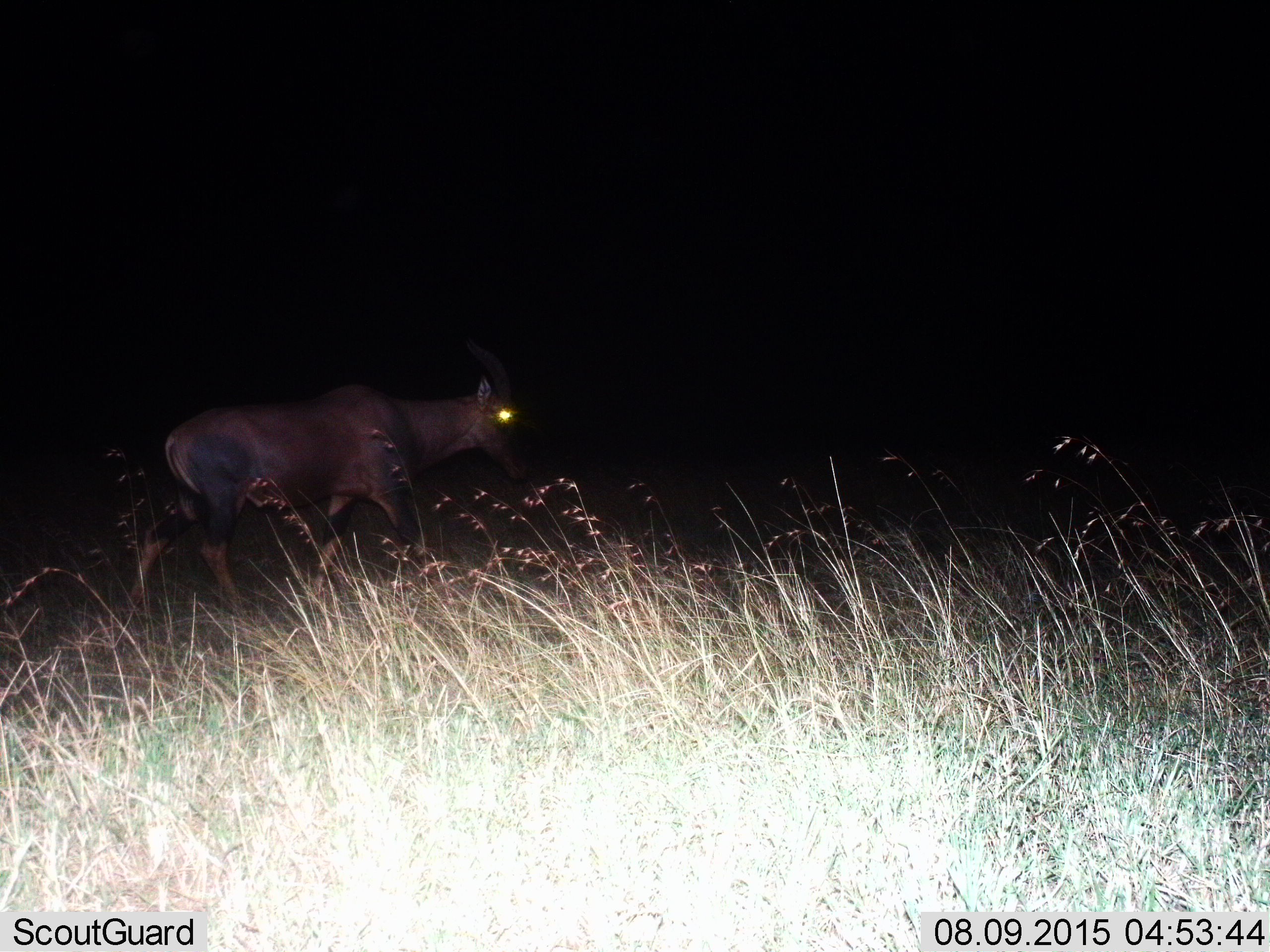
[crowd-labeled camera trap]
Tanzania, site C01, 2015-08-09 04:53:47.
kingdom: Animalia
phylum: Chordata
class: Mammalia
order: Artiodactyla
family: Bovidae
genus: Damaliscus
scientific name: Damaliscus lunatus jimela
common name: topi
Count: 1.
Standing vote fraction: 8%.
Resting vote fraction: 0%.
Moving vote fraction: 100%.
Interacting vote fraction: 0%.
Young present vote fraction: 8%.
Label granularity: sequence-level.